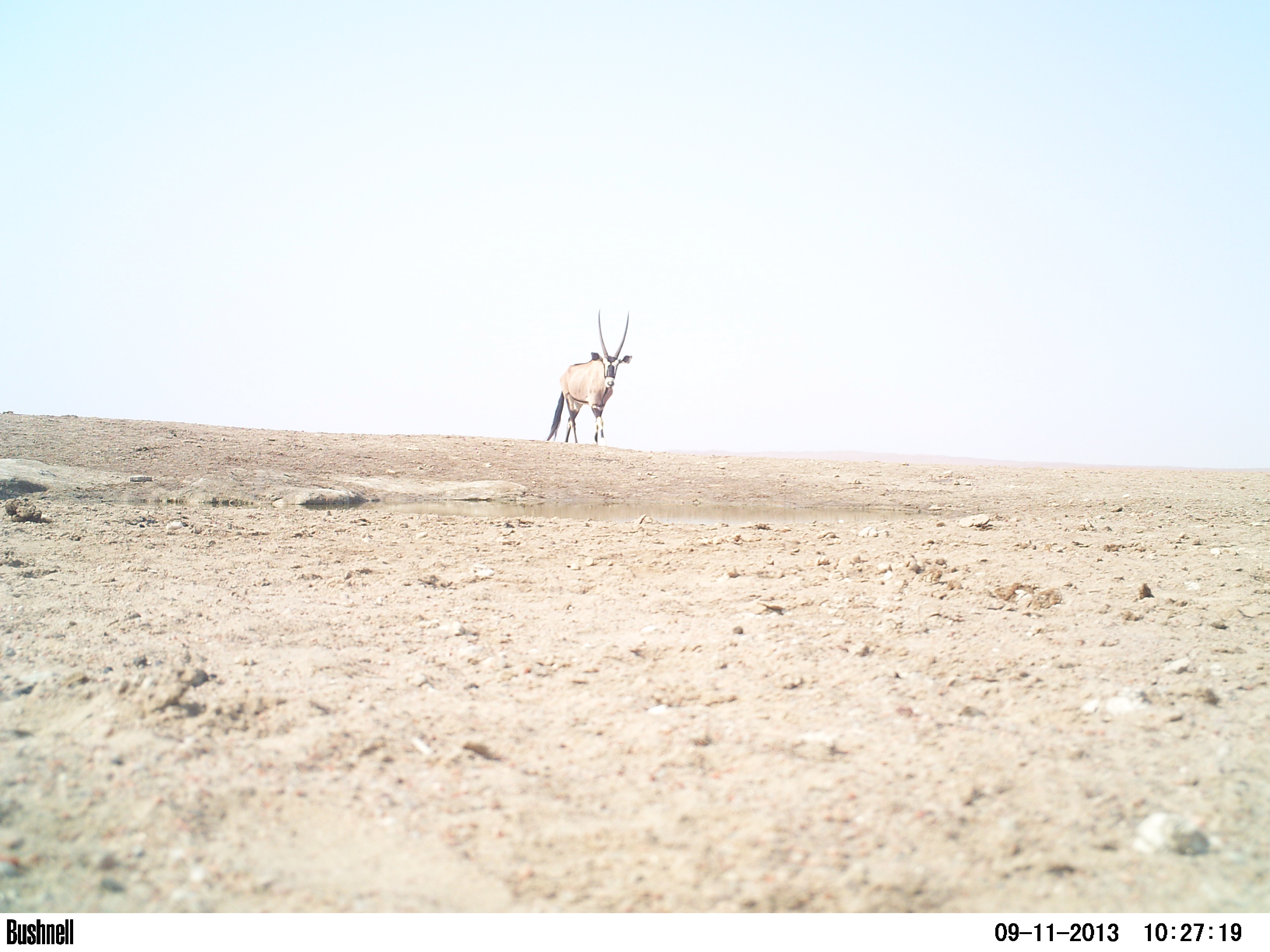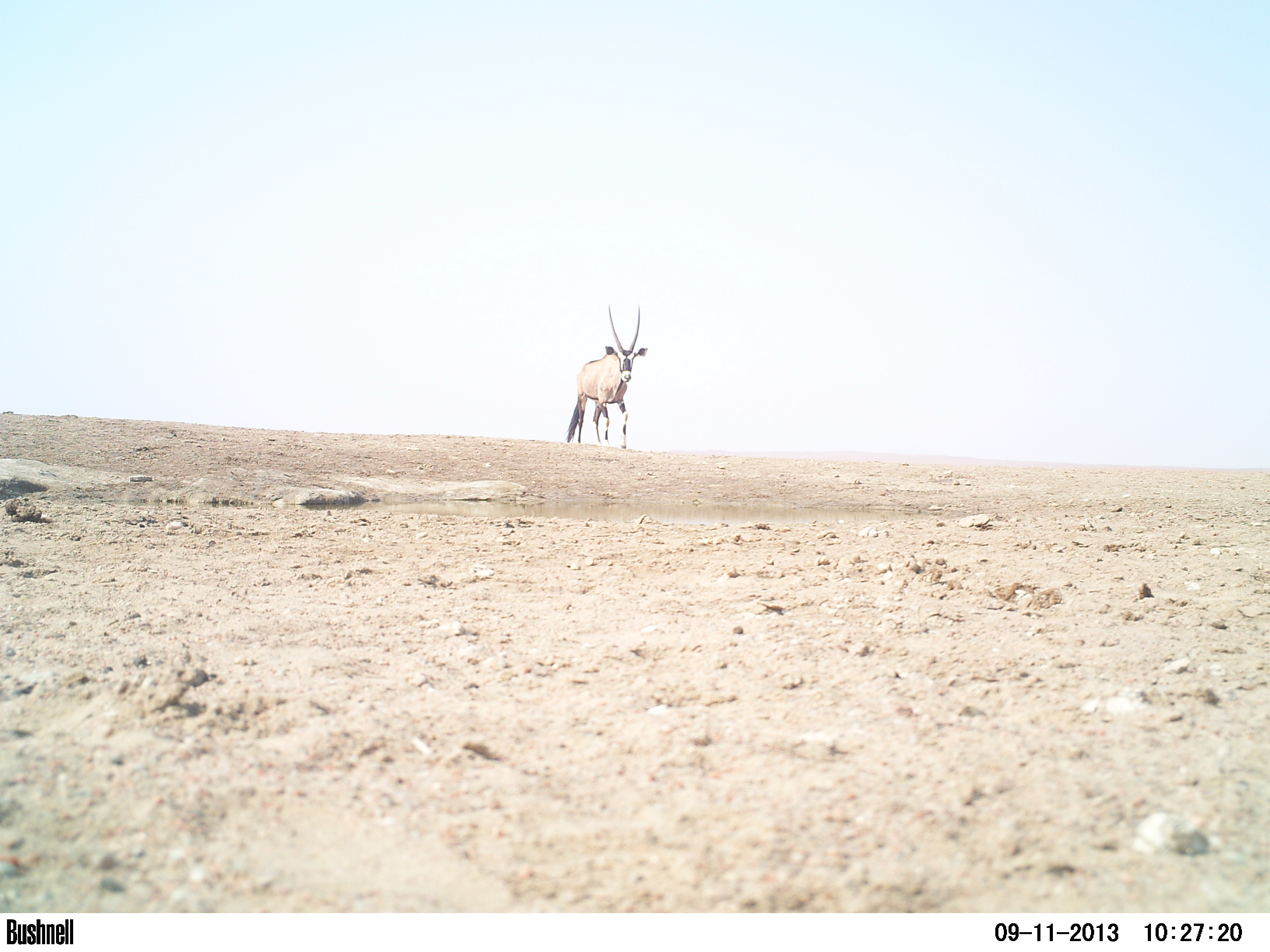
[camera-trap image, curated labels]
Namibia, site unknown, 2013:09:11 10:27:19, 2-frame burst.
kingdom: Animalia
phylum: Chordata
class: Mammalia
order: Artiodactyla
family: Bovidae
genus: Oryx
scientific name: Oryx gazella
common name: gemsbok